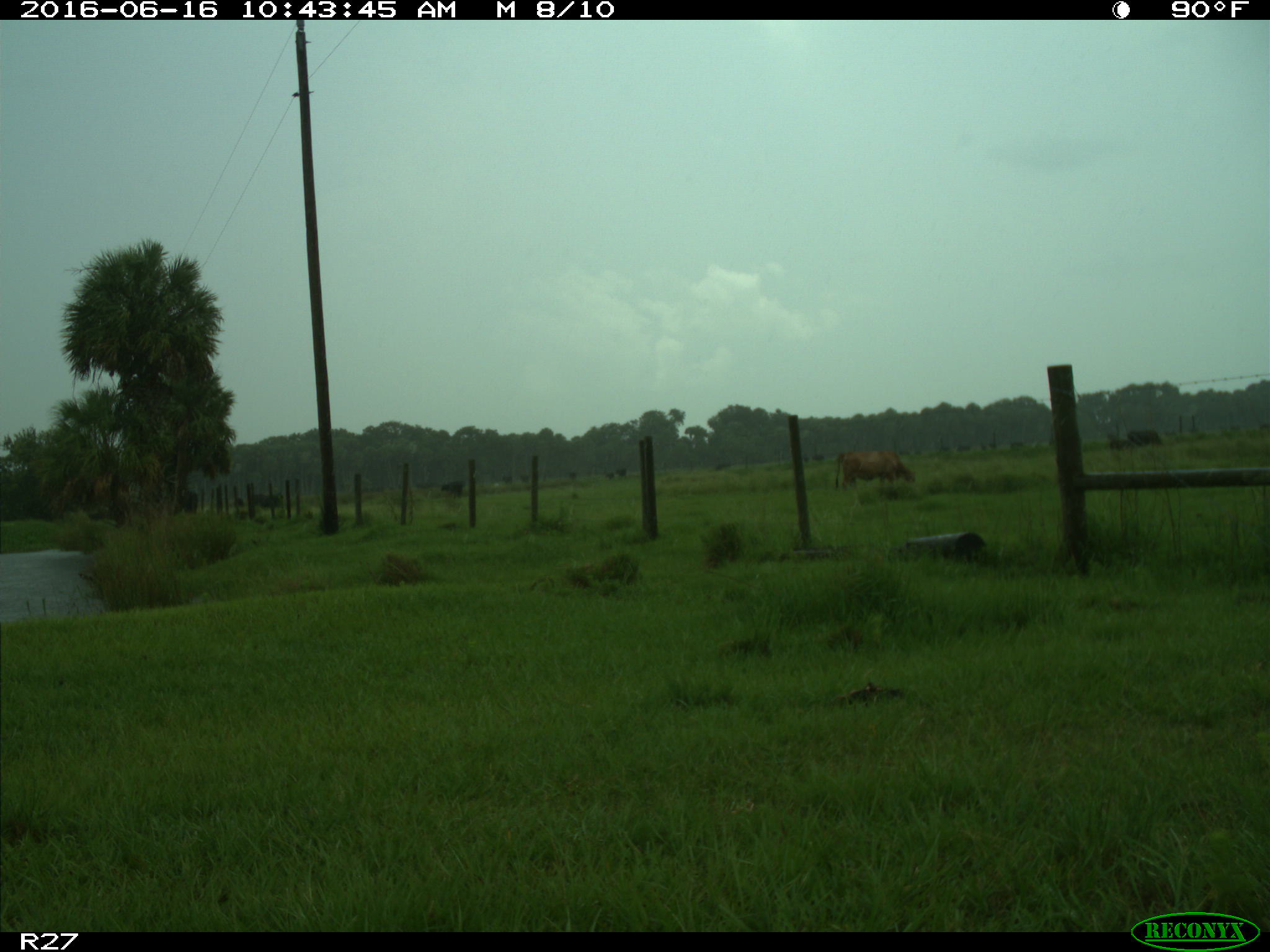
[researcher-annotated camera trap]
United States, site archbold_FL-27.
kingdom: Animalia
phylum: Chordata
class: Mammalia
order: Artiodactyla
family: Bovidae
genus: Bos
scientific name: Bos taurus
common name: domestic cow